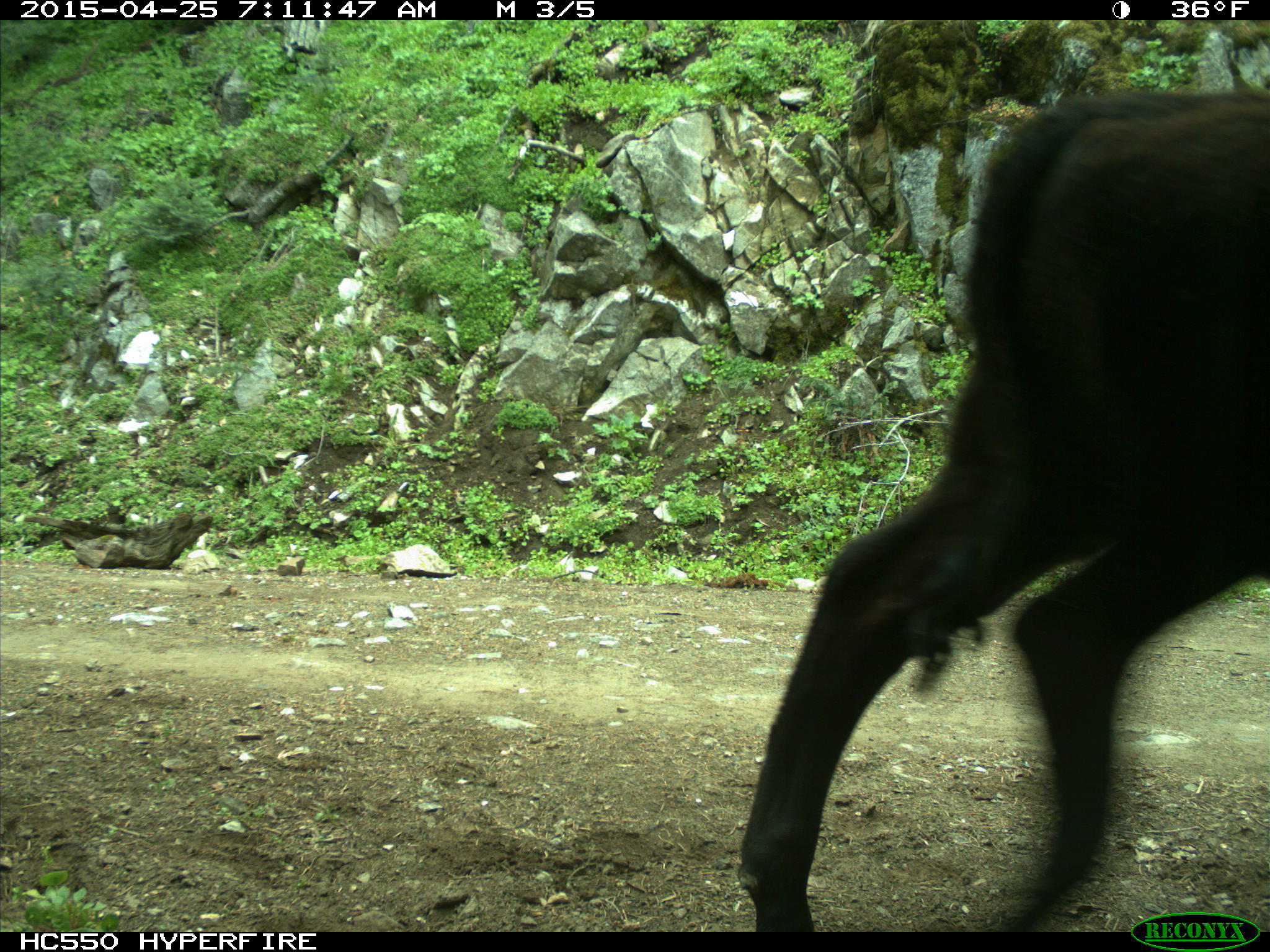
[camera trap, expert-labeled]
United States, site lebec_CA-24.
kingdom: Animalia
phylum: Chordata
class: Mammalia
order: Artiodactyla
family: Bovidae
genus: Bos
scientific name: Bos taurus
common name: domestic cow